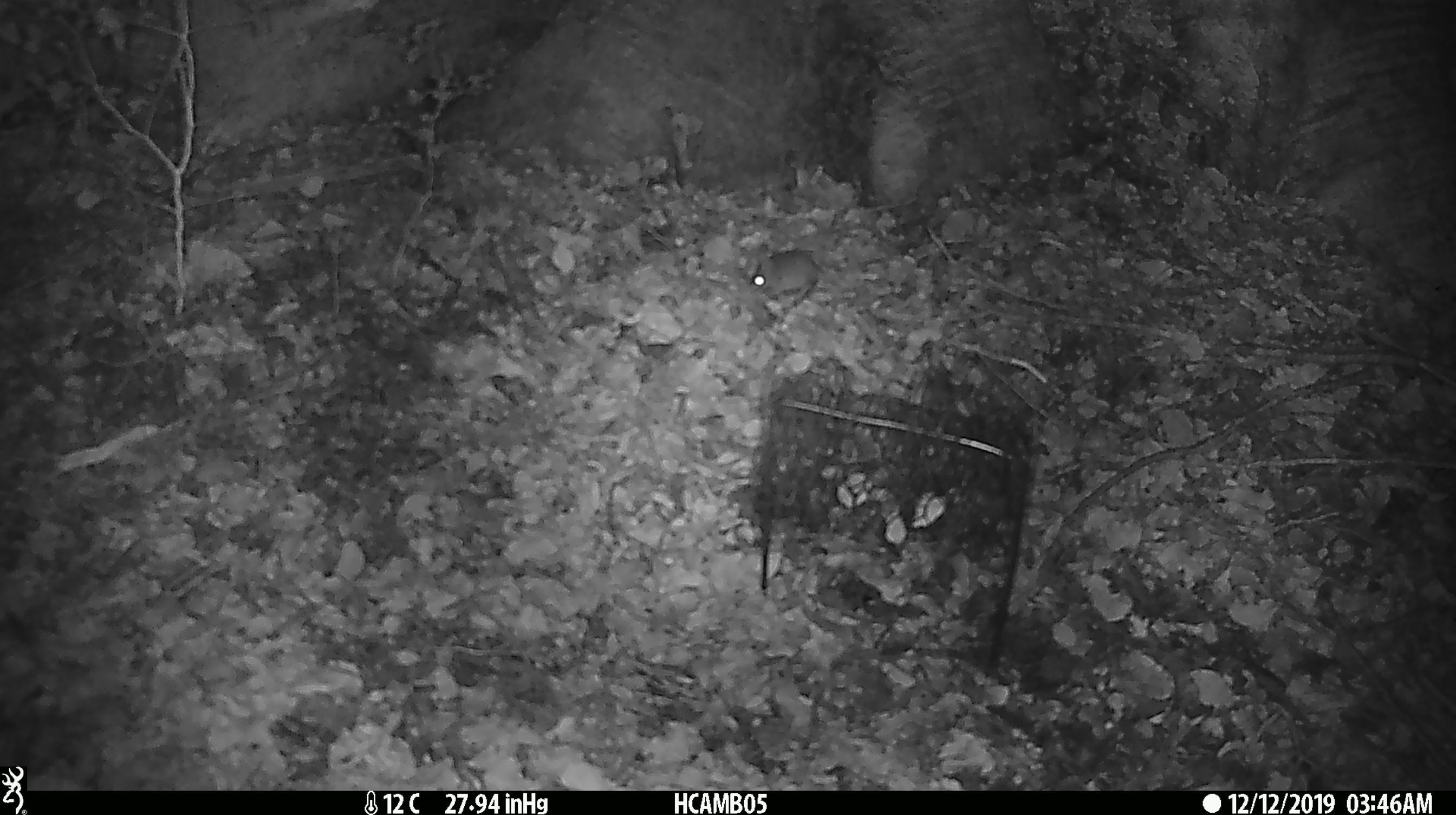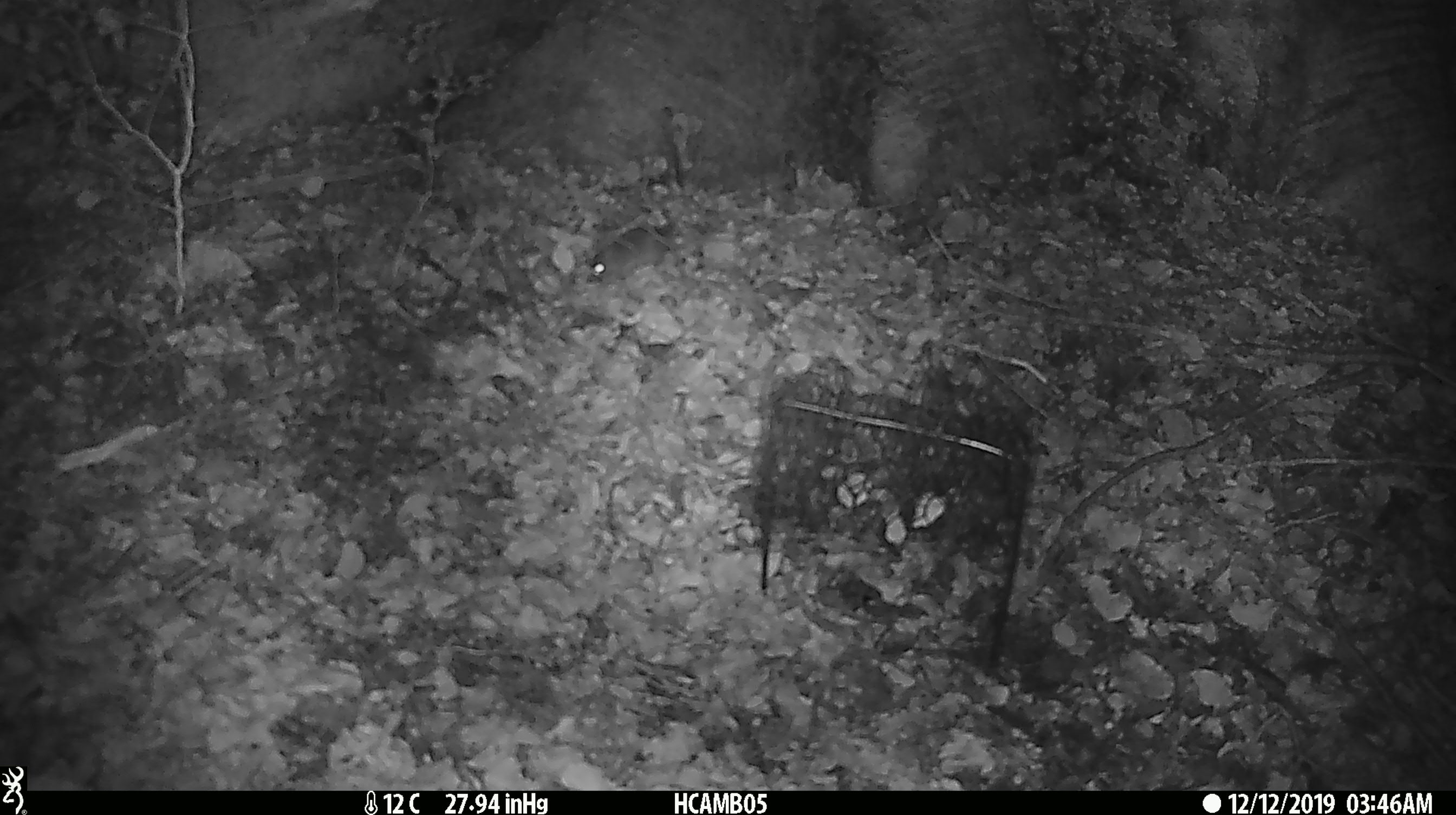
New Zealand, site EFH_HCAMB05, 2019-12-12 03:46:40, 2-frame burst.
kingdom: Animalia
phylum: Chordata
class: Mammalia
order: Rodentia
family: Muridae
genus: Mus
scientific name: Mus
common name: mouse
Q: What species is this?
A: Mouse (Mus).